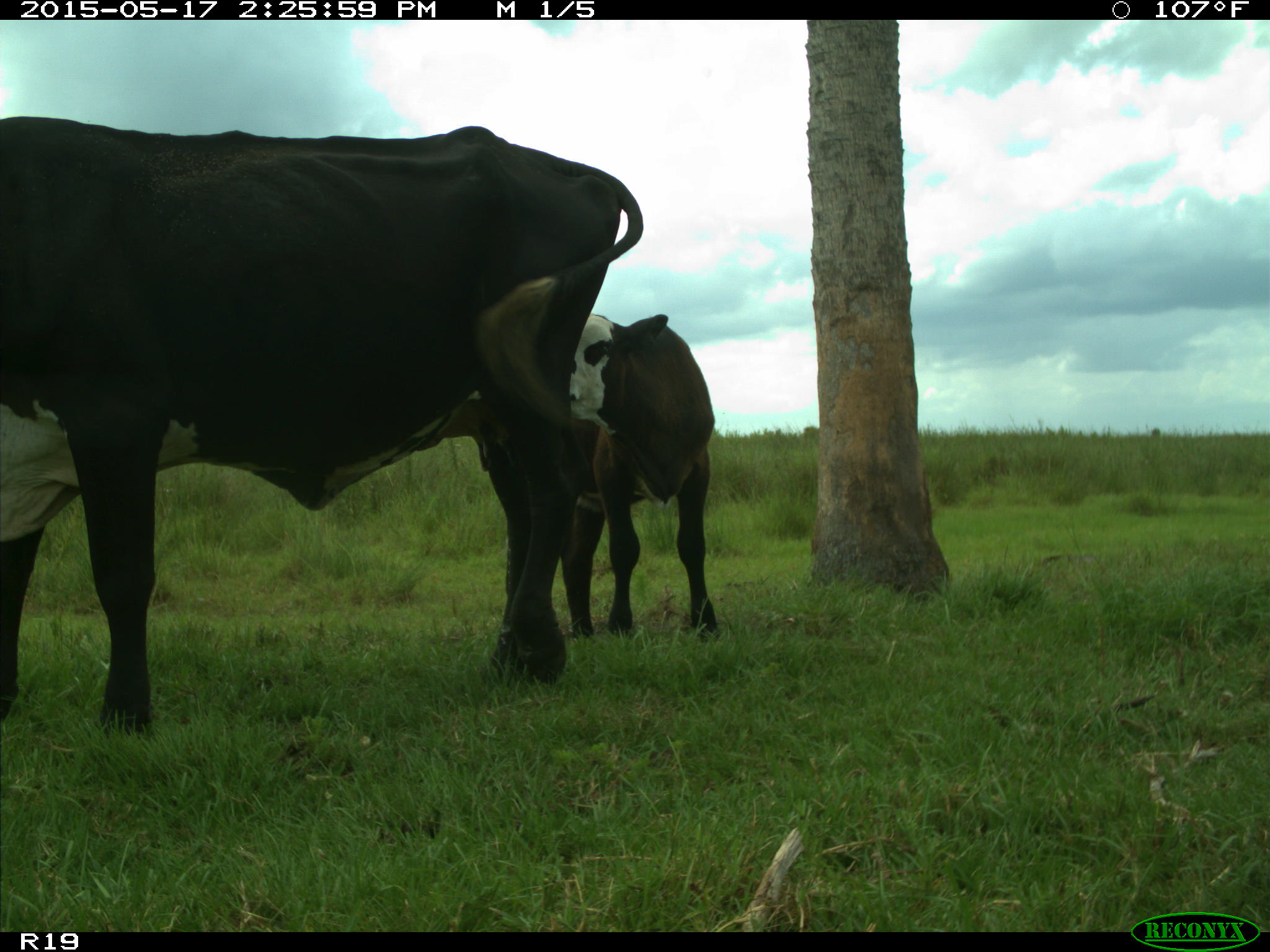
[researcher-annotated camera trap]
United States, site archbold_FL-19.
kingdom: Animalia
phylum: Chordata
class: Mammalia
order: Artiodactyla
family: Bovidae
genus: Bos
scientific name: Bos taurus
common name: domestic cow